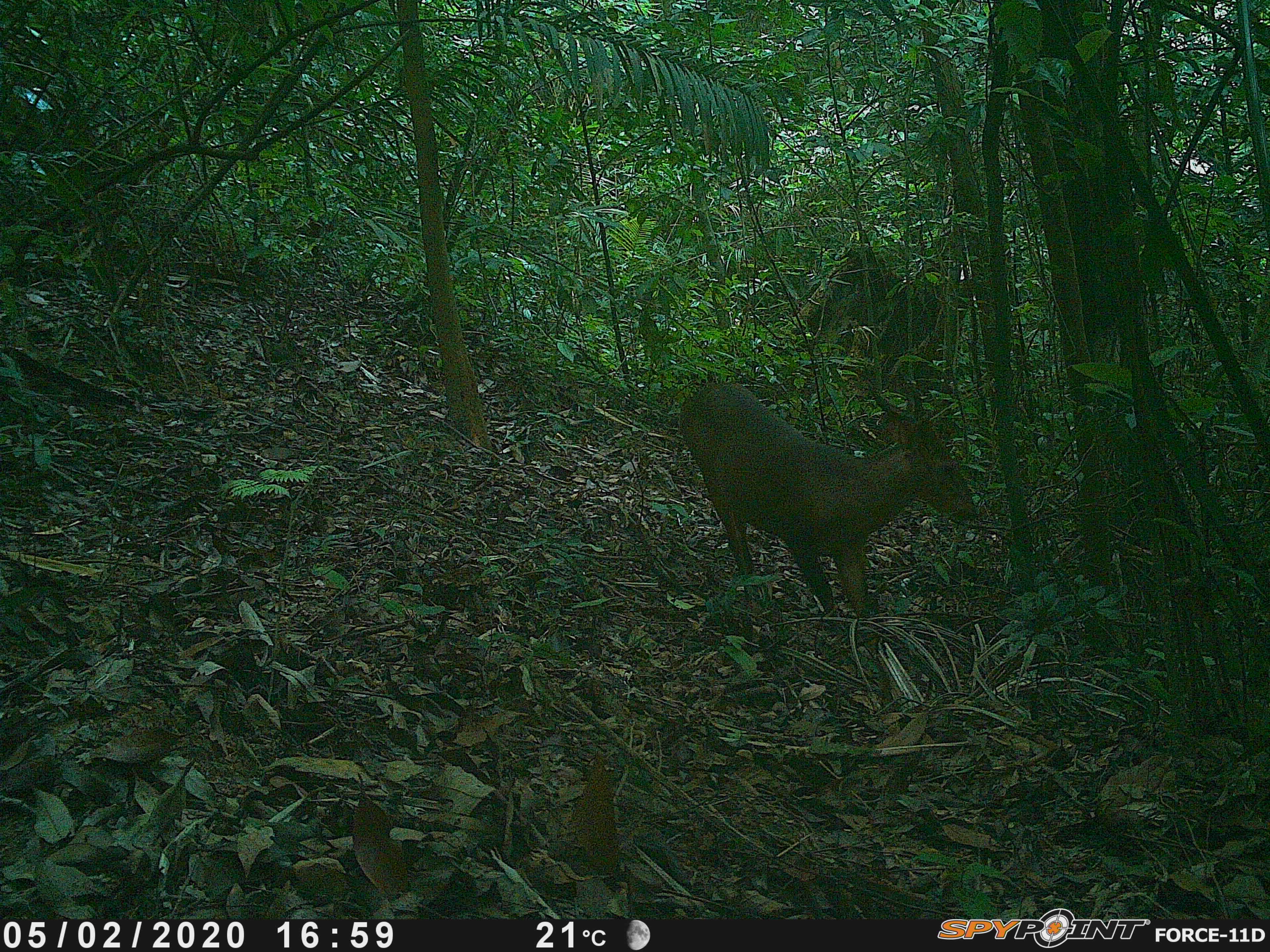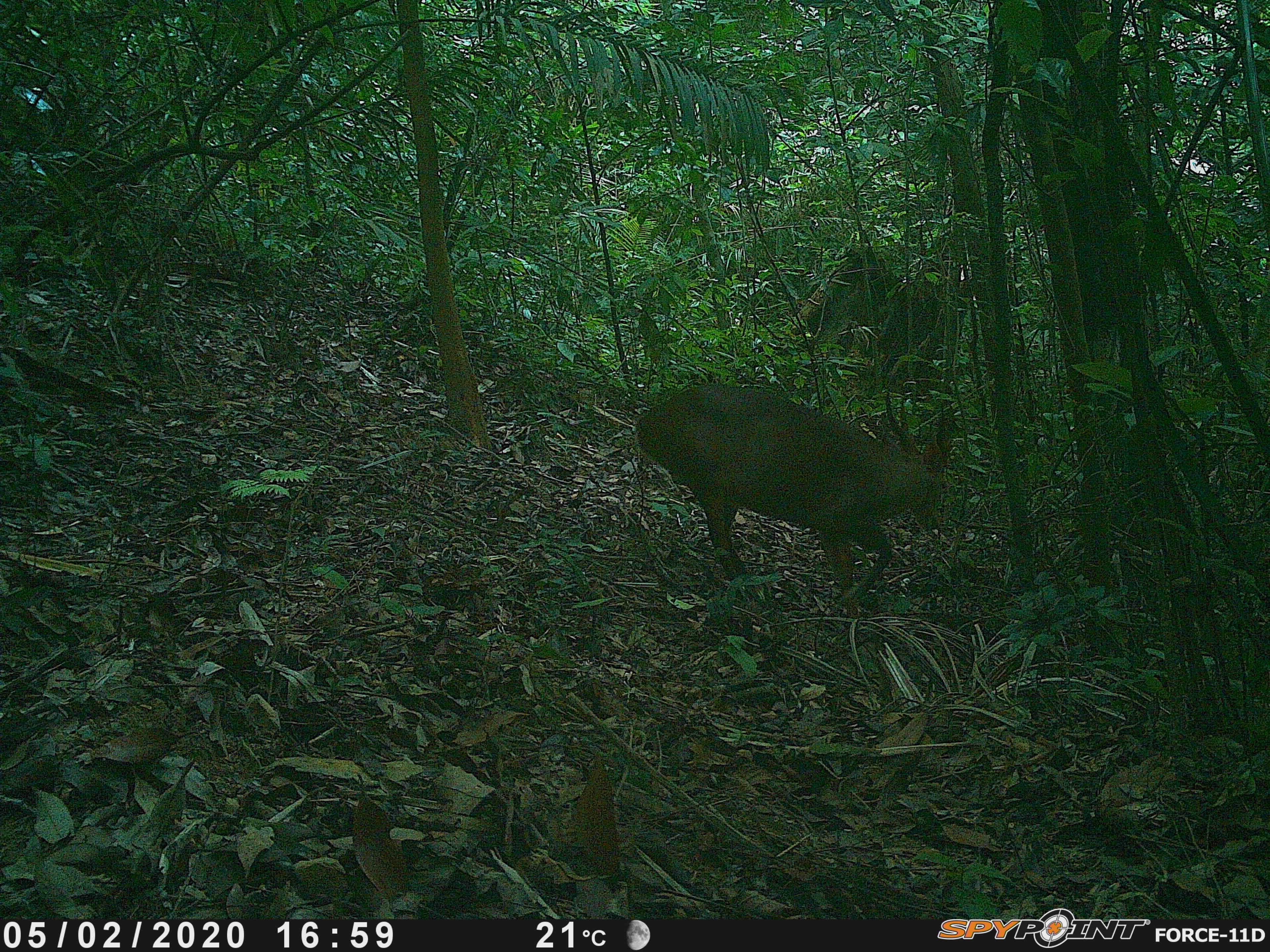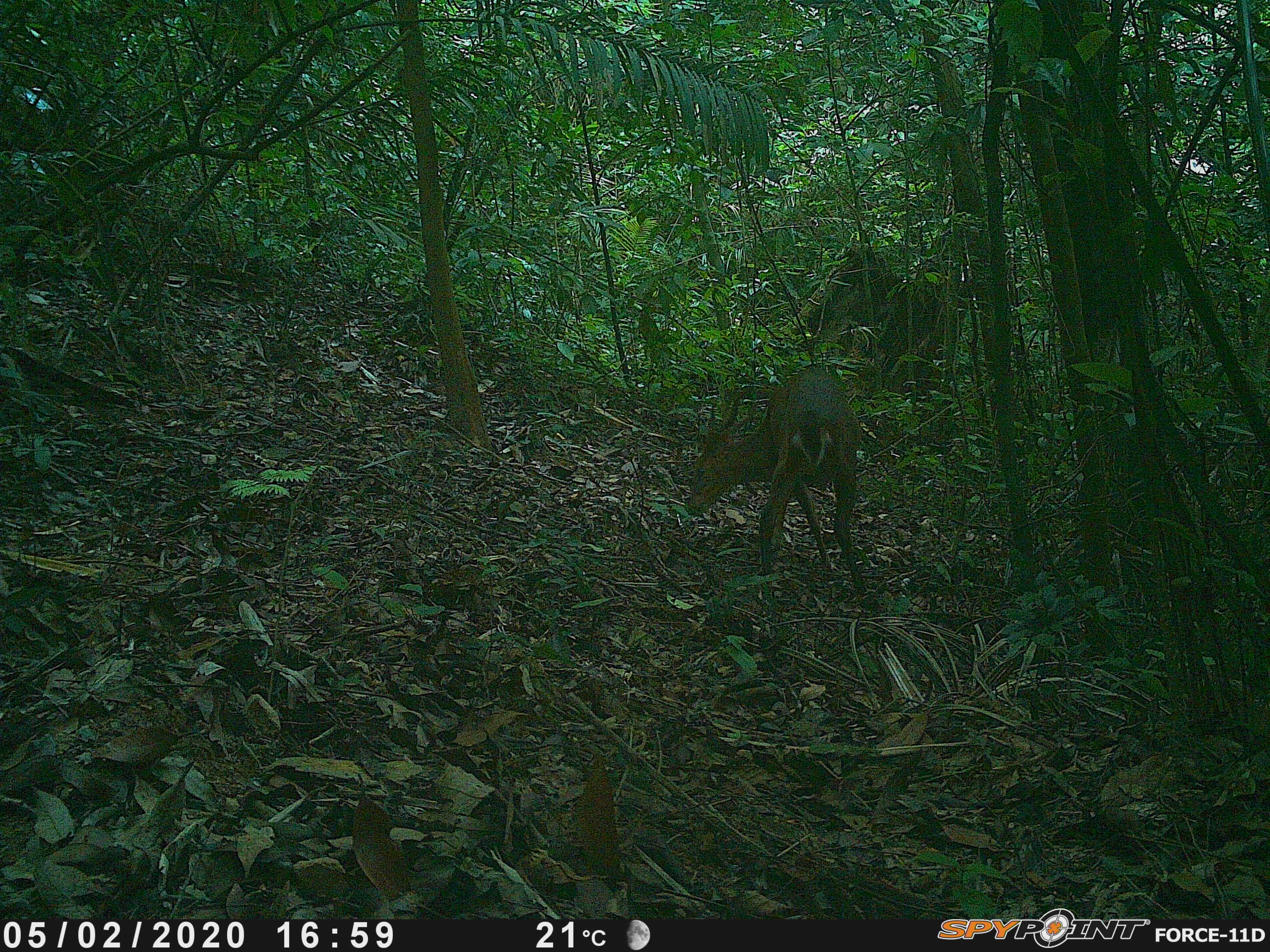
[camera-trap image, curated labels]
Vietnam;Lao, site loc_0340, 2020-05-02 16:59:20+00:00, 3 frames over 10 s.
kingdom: Animalia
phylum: Chordata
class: Mammalia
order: Artiodactyla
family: Cervidae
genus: Muntiacus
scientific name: Muntiacus vuquangensis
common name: large-antlered muntjac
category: large antlered muntjac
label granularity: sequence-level